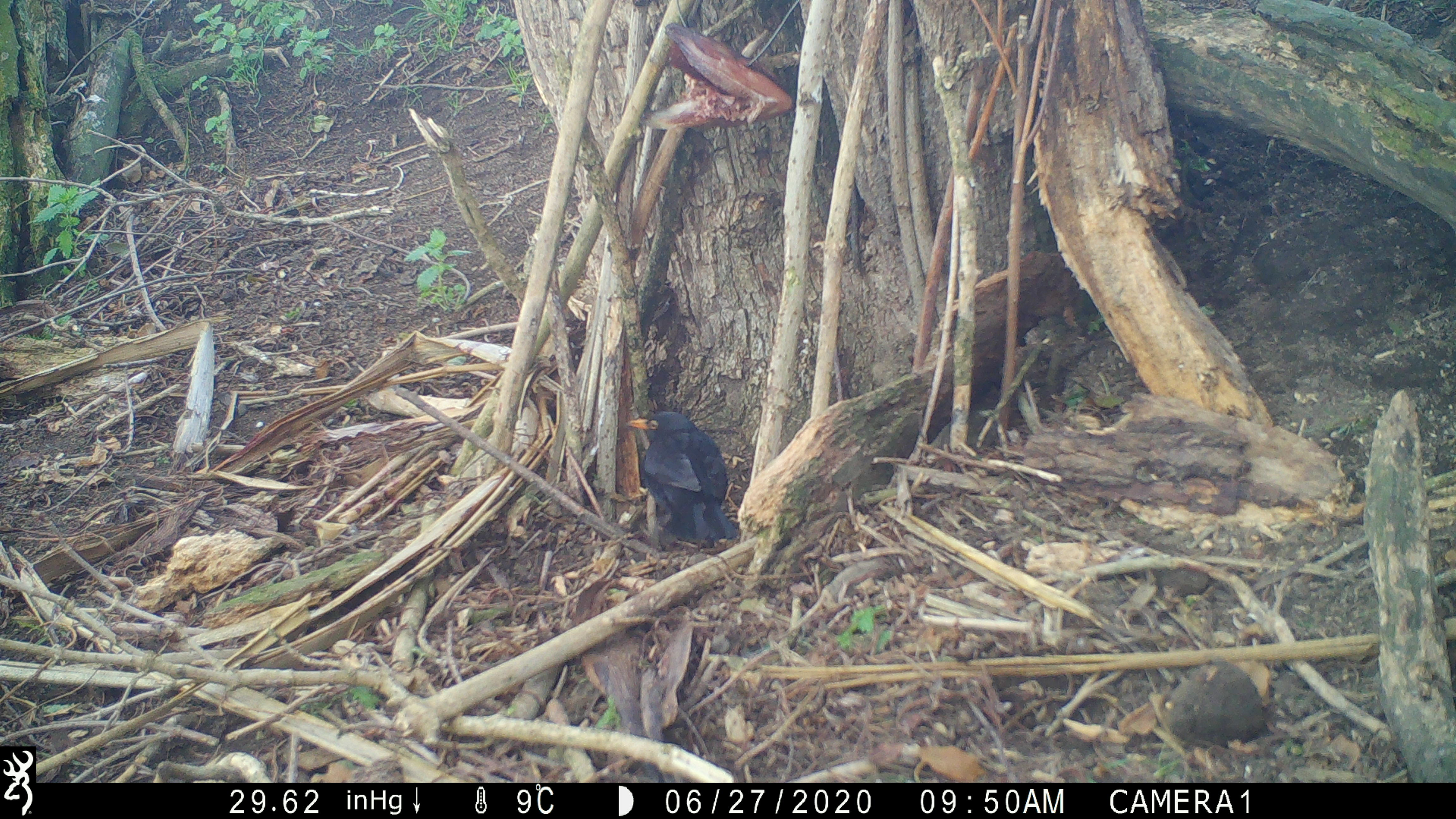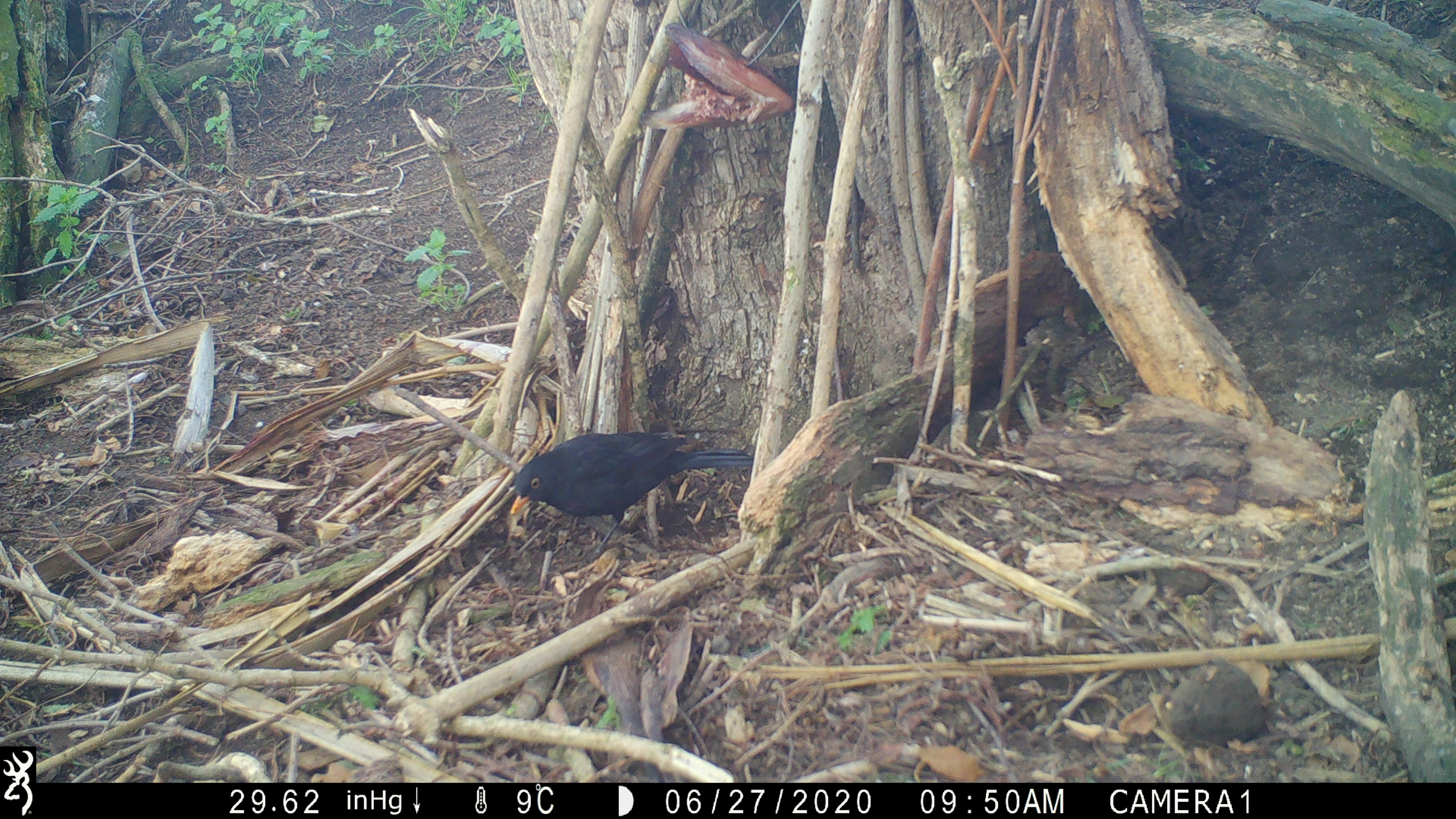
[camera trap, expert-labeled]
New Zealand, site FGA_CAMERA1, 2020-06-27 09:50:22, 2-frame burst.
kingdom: Animalia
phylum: Chordata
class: Aves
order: Passeriformes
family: Turdidae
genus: Turdus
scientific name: Turdus merula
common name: eurasian blackbird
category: blackbird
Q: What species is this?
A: Blackbird (eurasian blackbird) (Turdus merula).